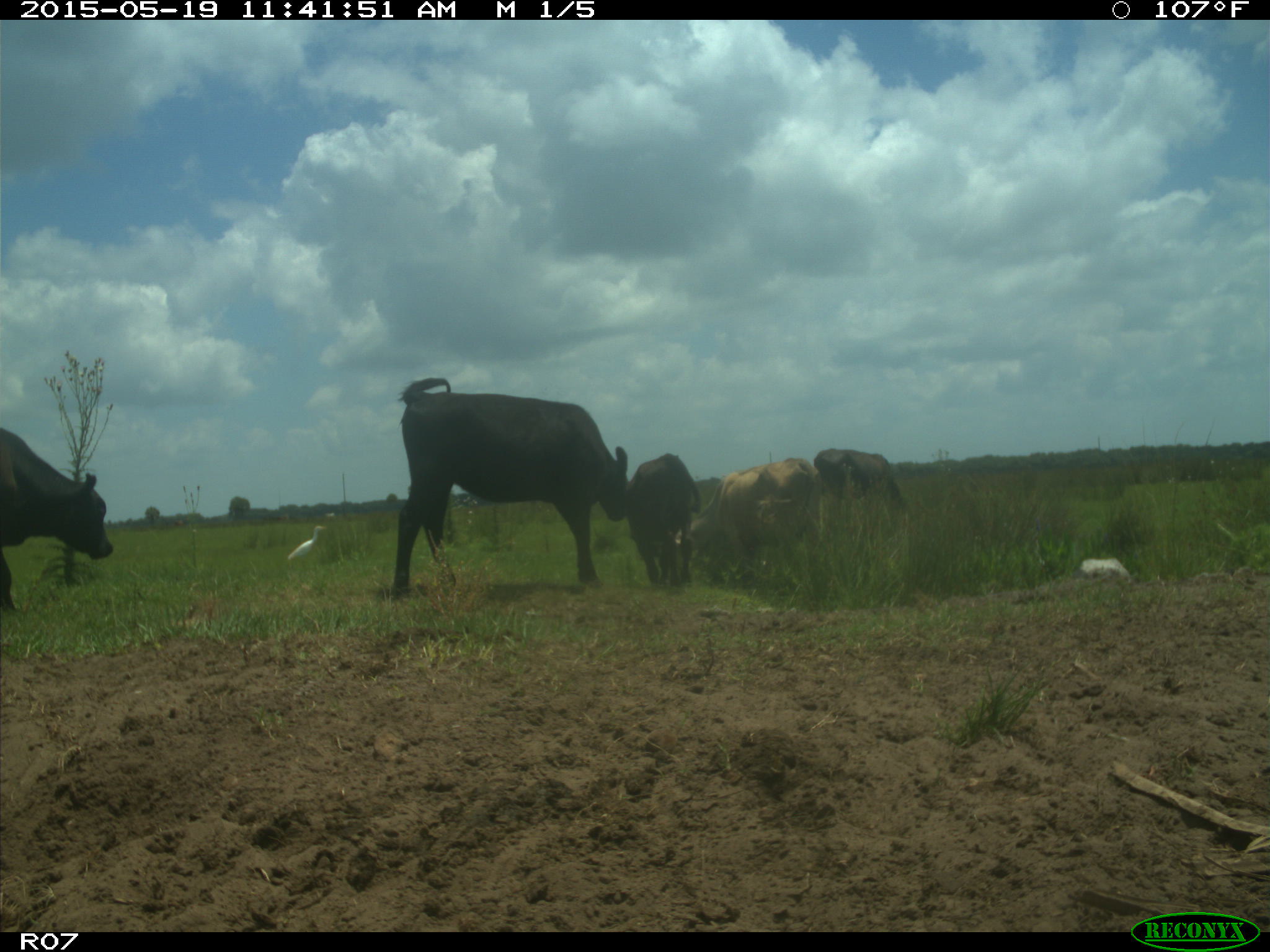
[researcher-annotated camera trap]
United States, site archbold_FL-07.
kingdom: Animalia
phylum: Chordata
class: Mammalia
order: Artiodactyla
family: Bovidae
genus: Bos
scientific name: Bos taurus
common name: domestic cow